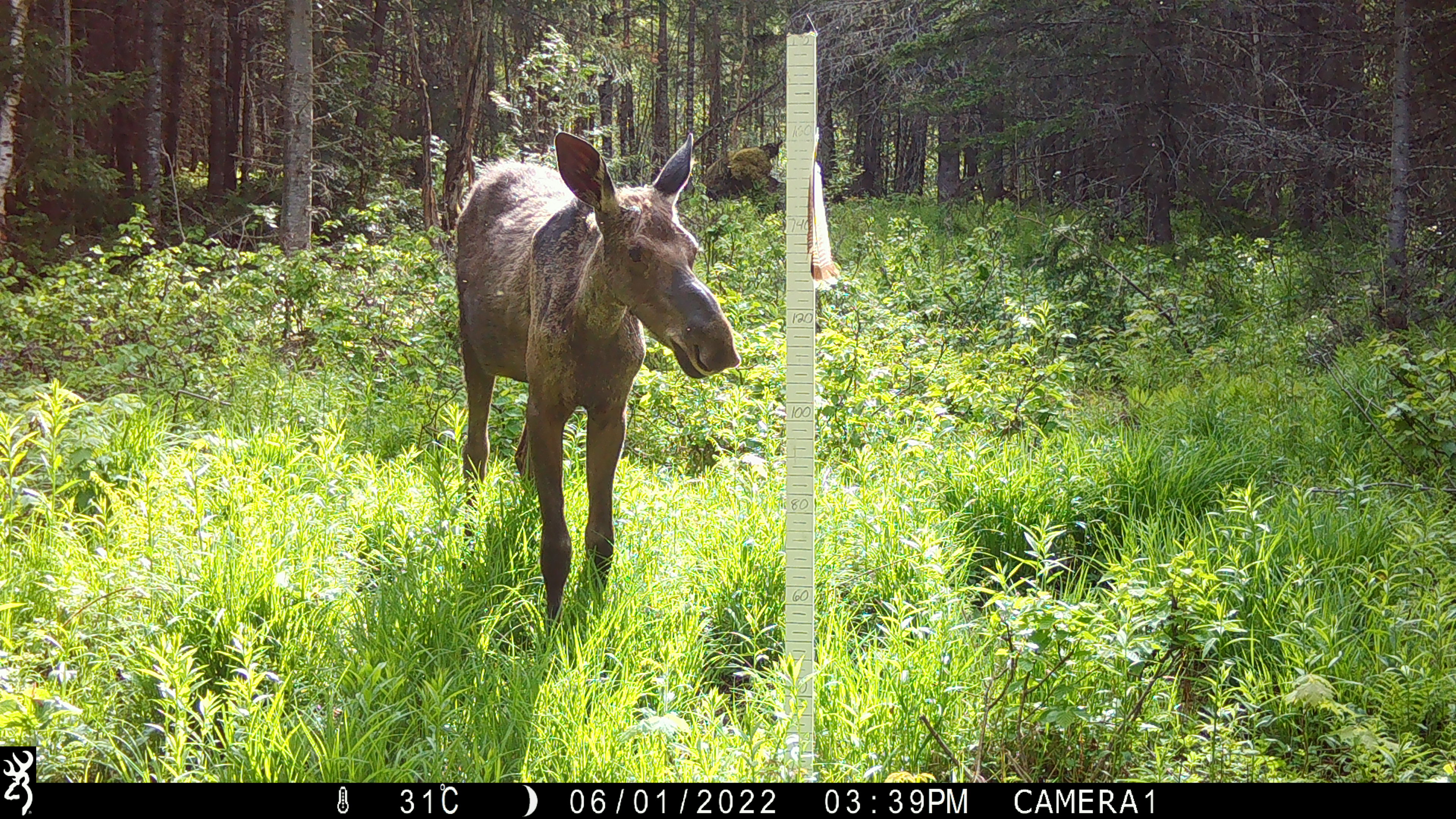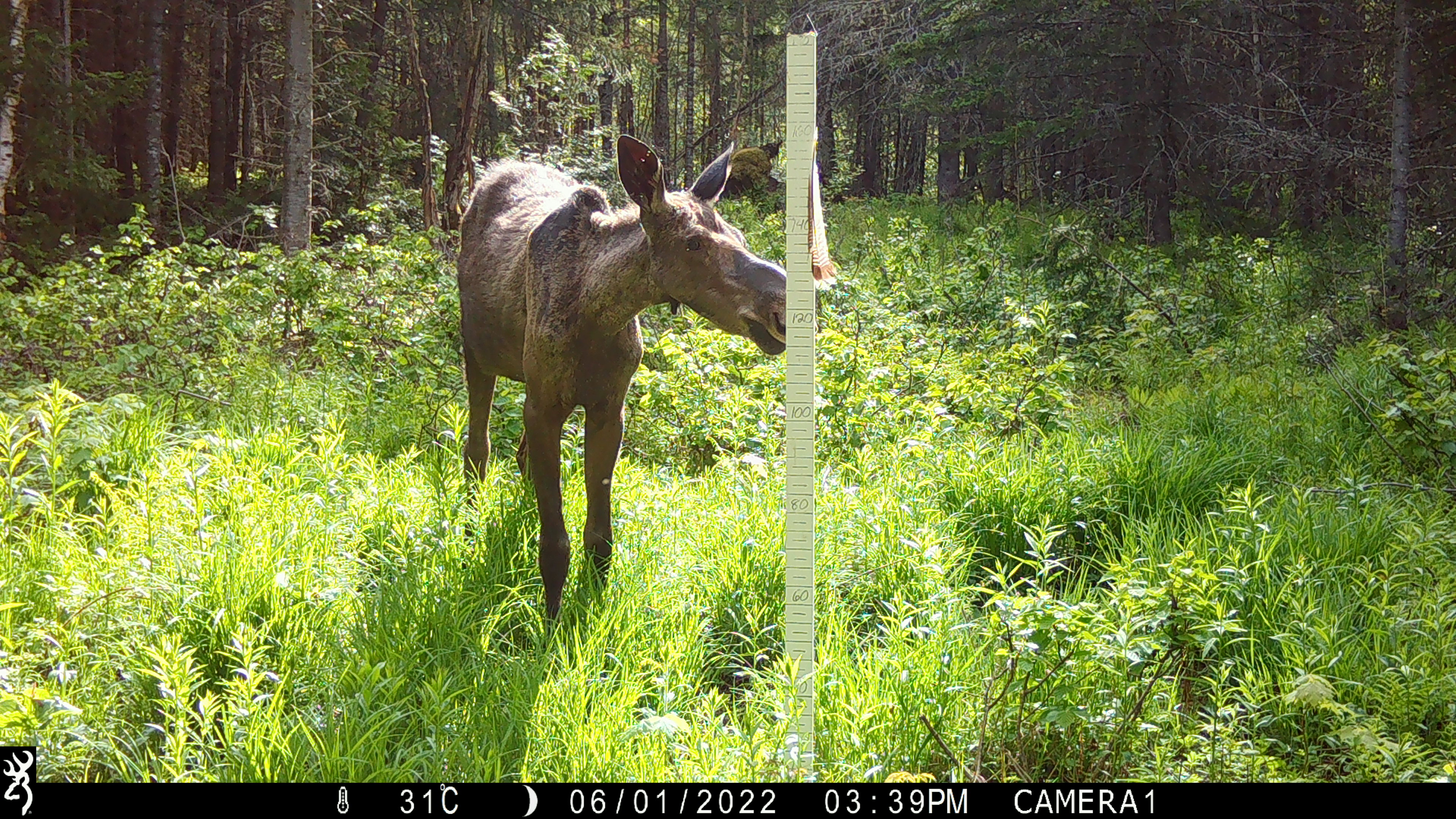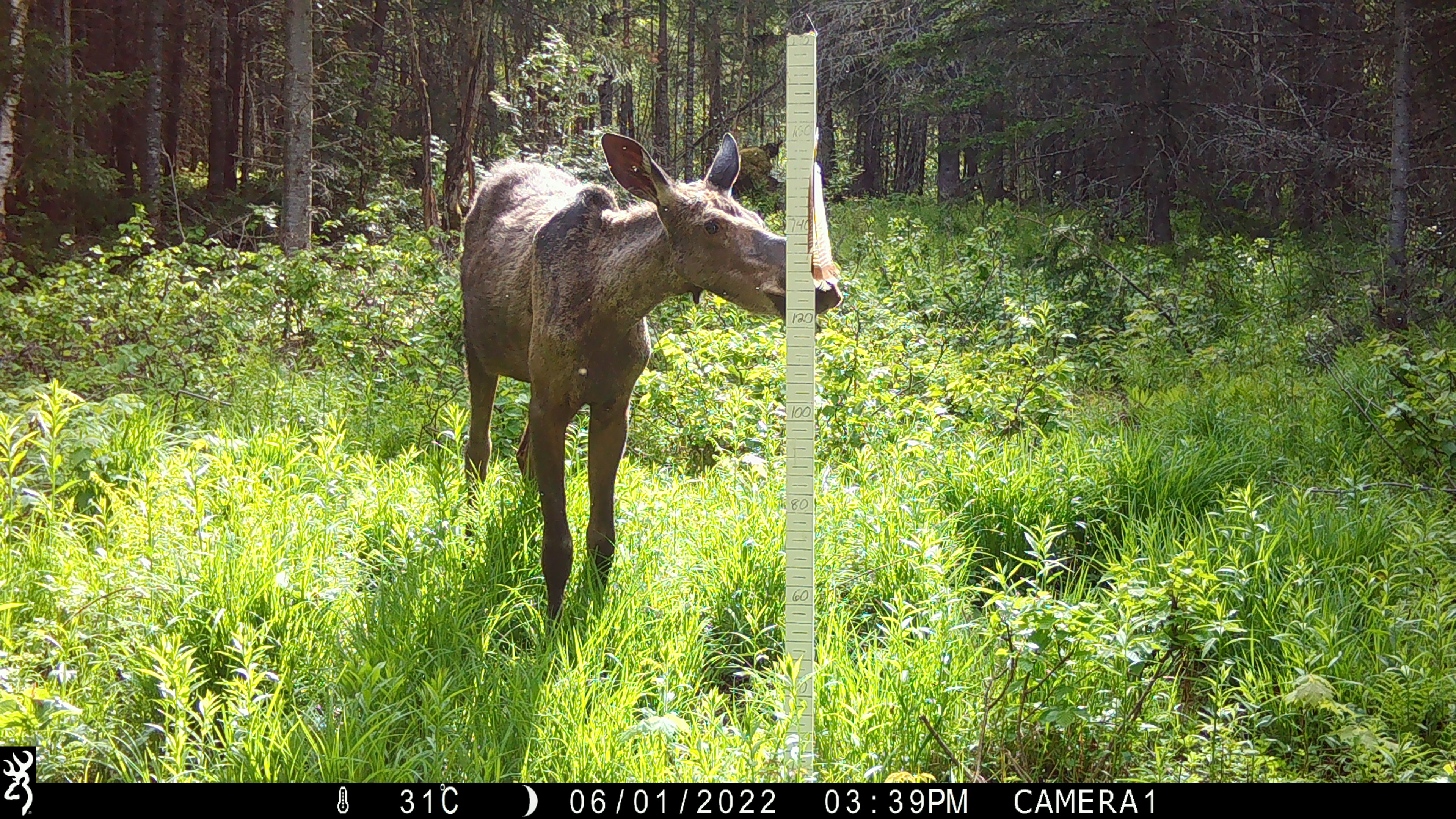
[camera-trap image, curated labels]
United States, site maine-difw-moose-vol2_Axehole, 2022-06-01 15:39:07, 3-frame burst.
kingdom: Animalia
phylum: Chordata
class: Mammalia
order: Artiodactyla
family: Cervidae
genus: Alces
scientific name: Alces alces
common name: moose